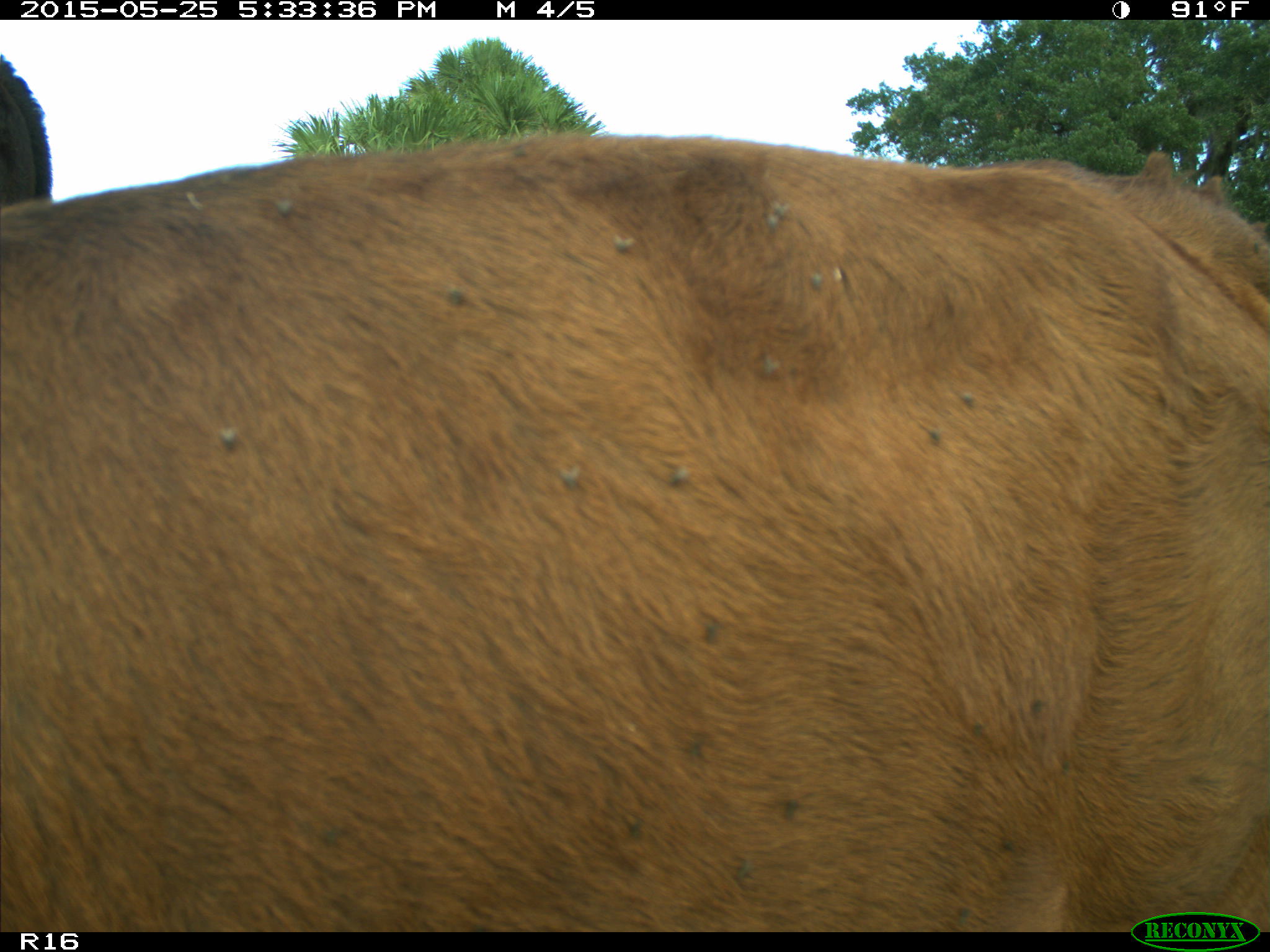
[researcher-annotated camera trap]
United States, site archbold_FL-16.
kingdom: Animalia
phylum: Chordata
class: Mammalia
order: Artiodactyla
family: Bovidae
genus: Bos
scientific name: Bos taurus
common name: domestic cow